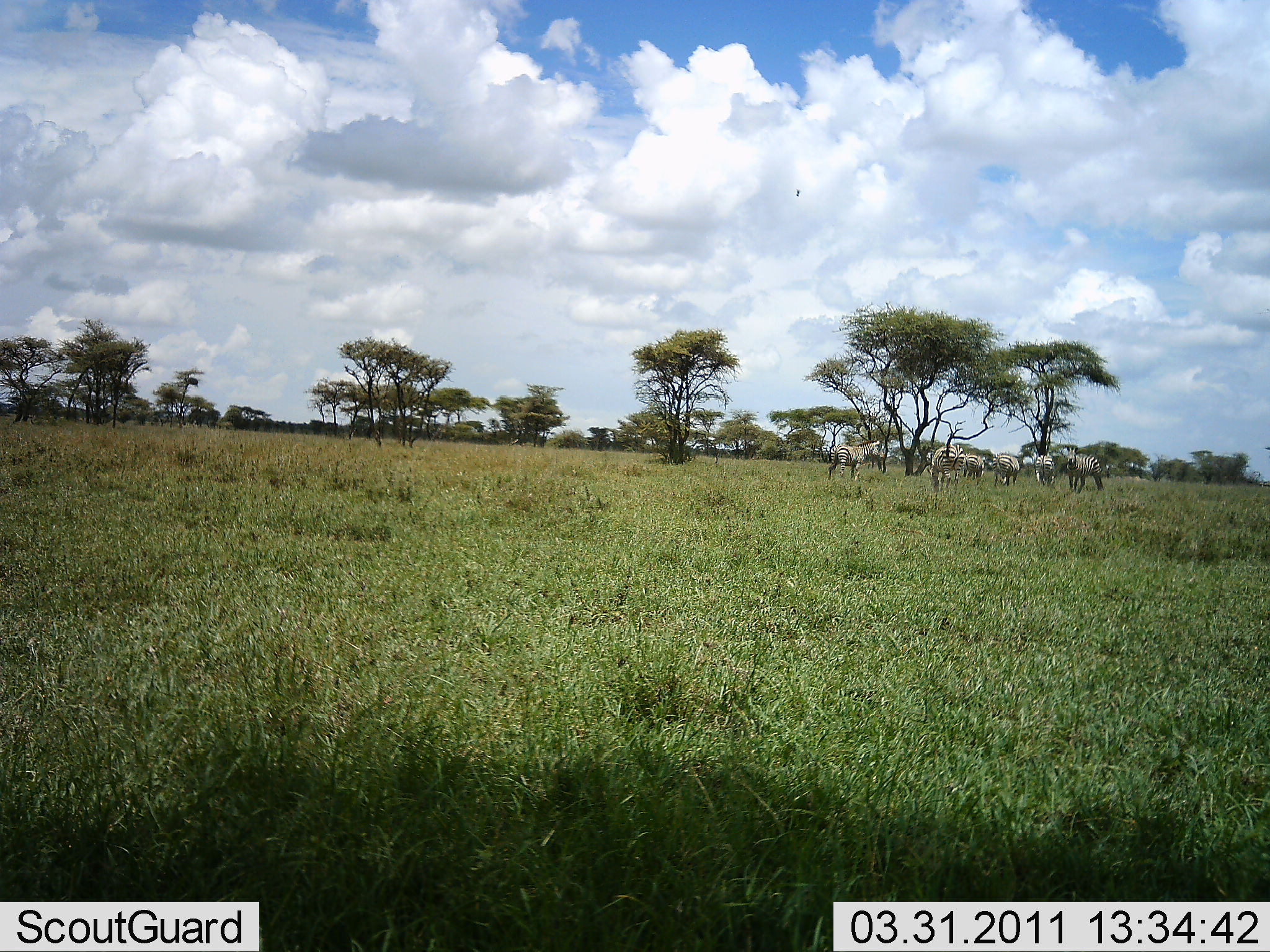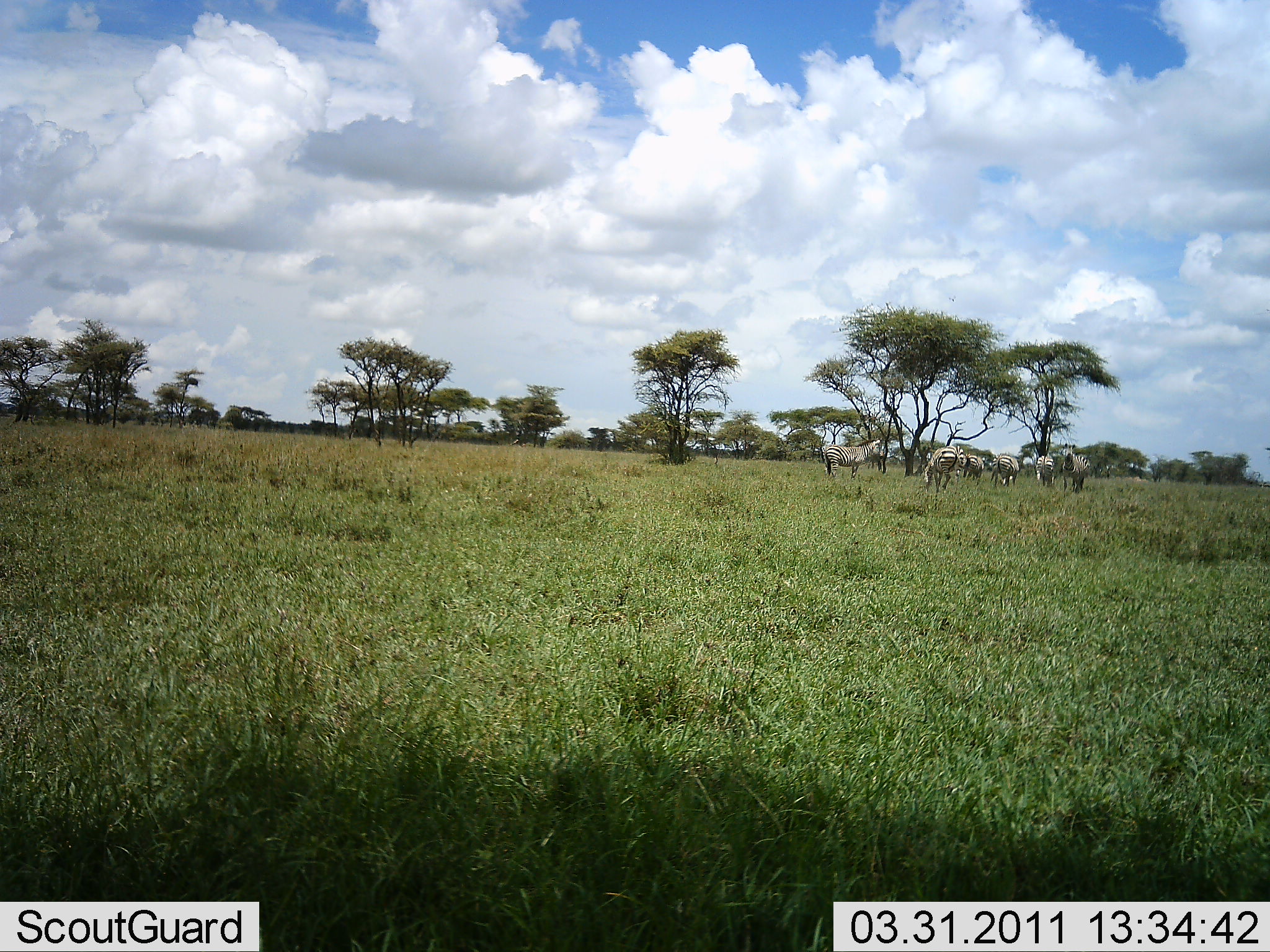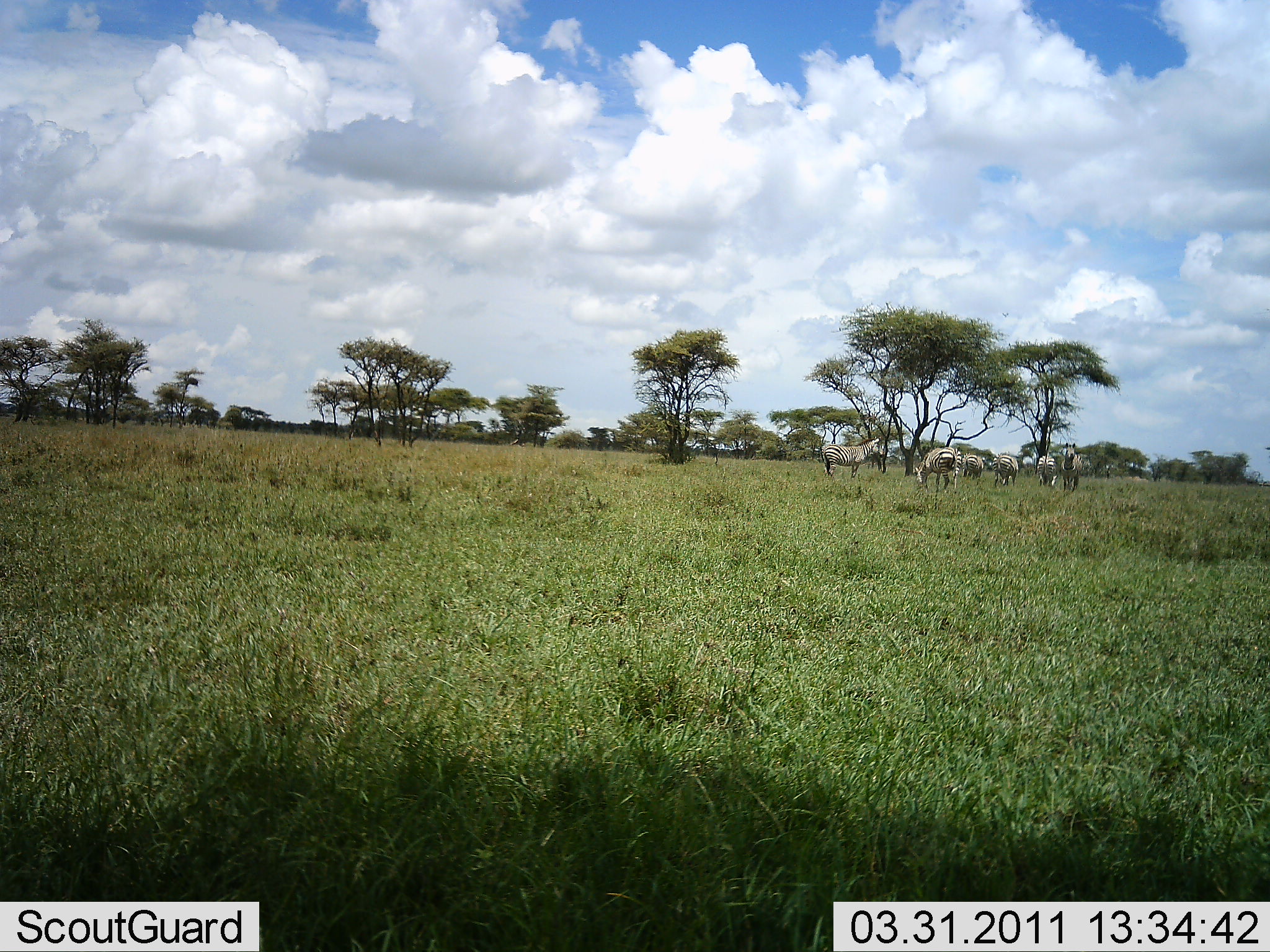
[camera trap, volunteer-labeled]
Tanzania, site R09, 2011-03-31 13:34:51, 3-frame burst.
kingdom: Animalia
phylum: Chordata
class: Mammalia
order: Perissodactyla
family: Equidae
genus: Equus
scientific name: Equus quagga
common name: plains zebra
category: zebra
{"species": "zebra (plains zebra) (Equus quagga)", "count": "6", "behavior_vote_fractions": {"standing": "73%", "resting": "0%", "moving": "0%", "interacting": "0%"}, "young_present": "0%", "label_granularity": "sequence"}